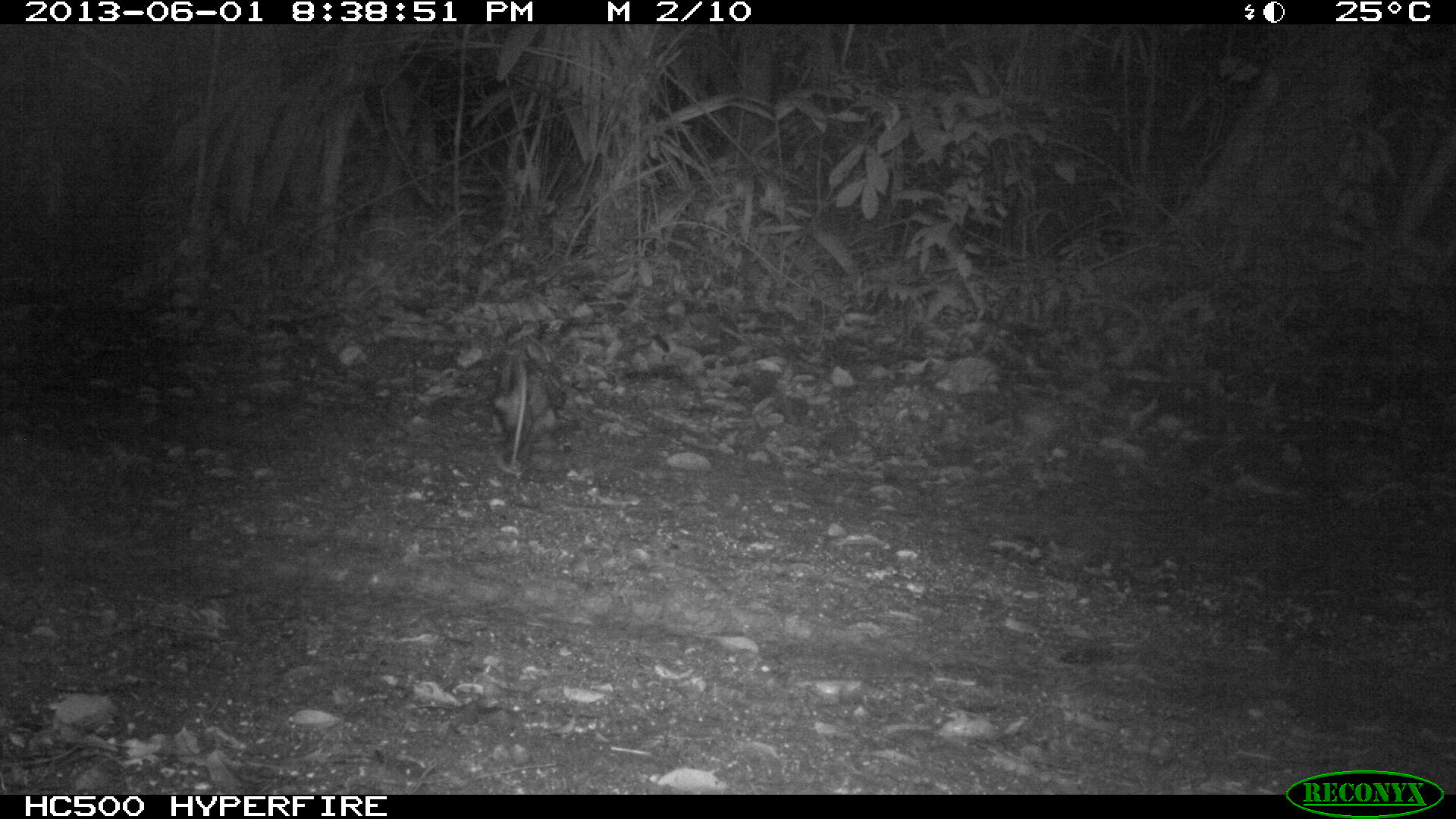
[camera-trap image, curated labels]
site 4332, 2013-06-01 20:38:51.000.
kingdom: Animalia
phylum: Chordata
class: Mammalia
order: Didelphimorphia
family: Didelphidae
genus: Didelphis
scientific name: Didelphis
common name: american opossums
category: didelphis sp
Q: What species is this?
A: Didelphis sp (american opossums) (Didelphis).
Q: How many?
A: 1.